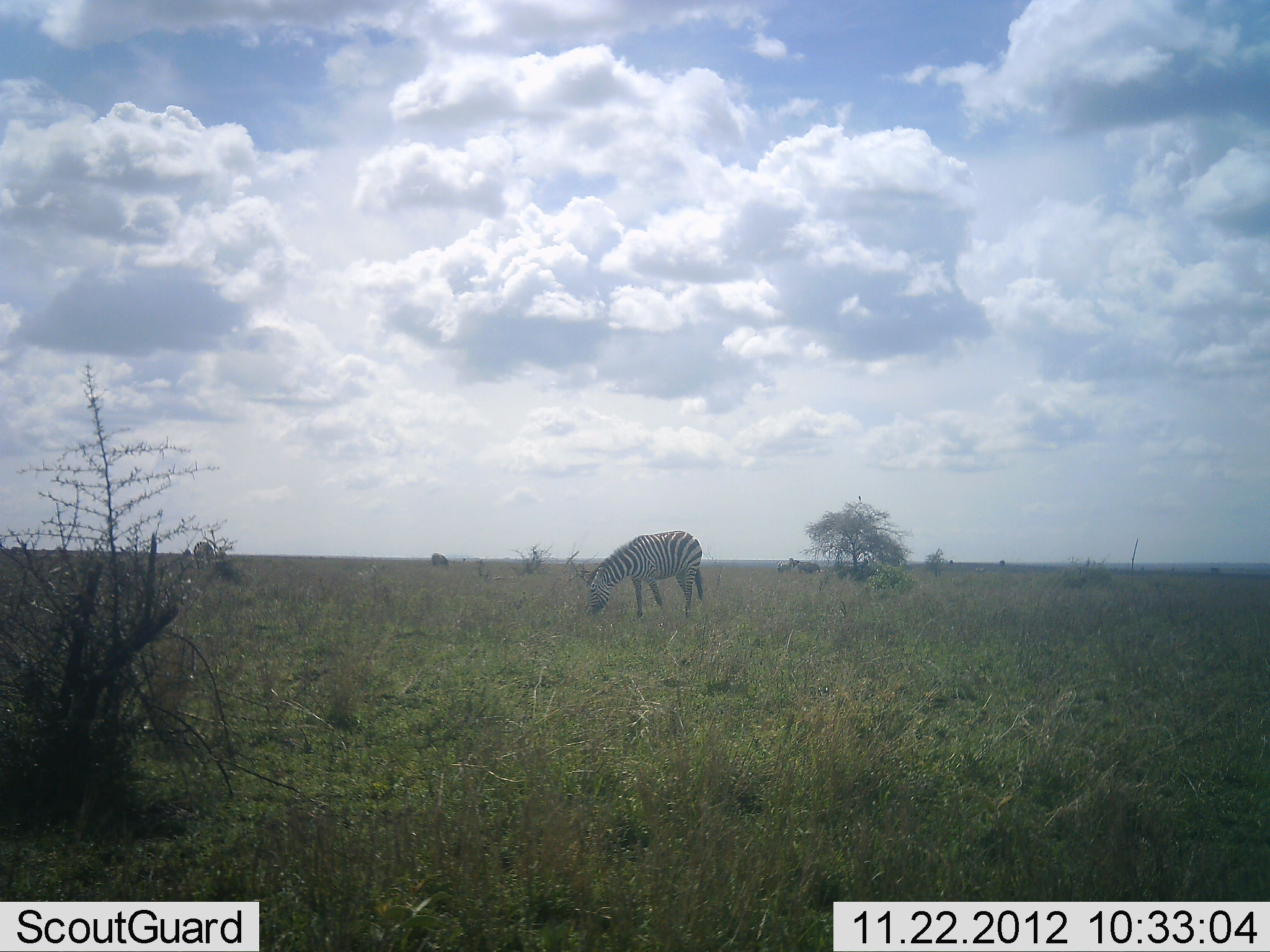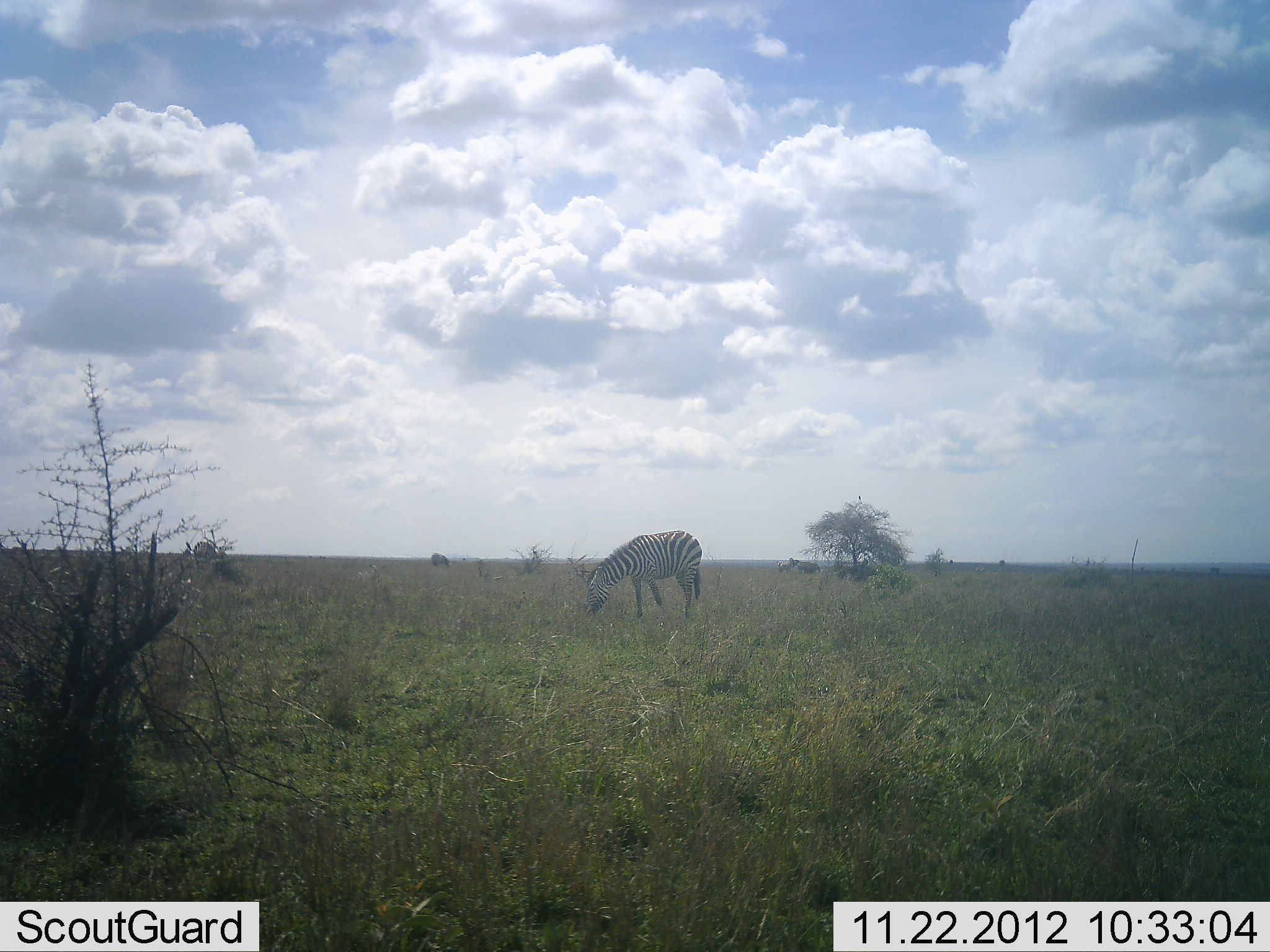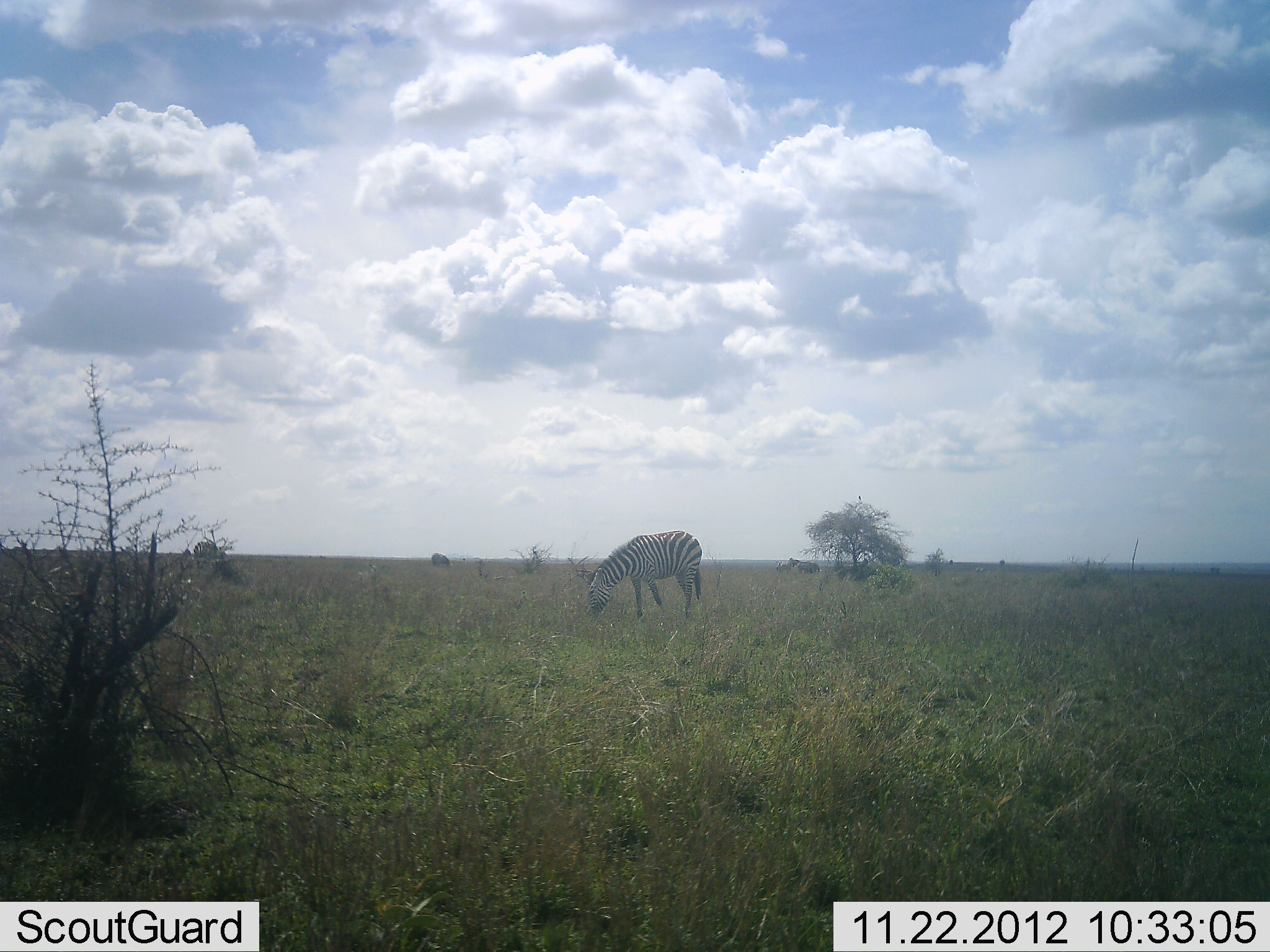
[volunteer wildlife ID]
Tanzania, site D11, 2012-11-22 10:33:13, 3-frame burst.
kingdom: Animalia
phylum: Chordata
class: Mammalia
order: Perissodactyla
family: Equidae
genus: Equus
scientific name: Equus quagga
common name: plains zebra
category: zebra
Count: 2.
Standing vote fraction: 27%.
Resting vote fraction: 0%.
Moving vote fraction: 0%.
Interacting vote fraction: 0%.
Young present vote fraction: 0%.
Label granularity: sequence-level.